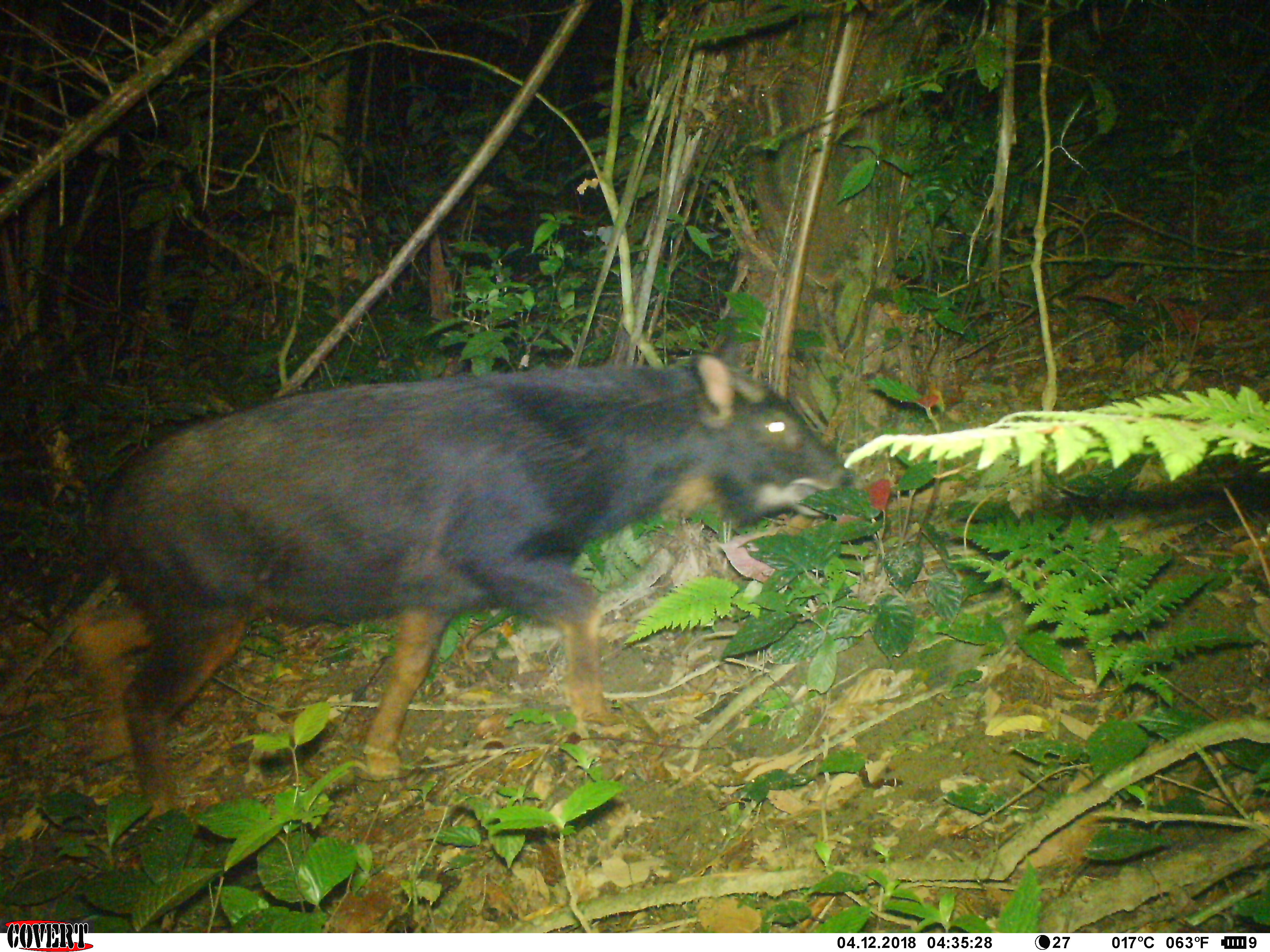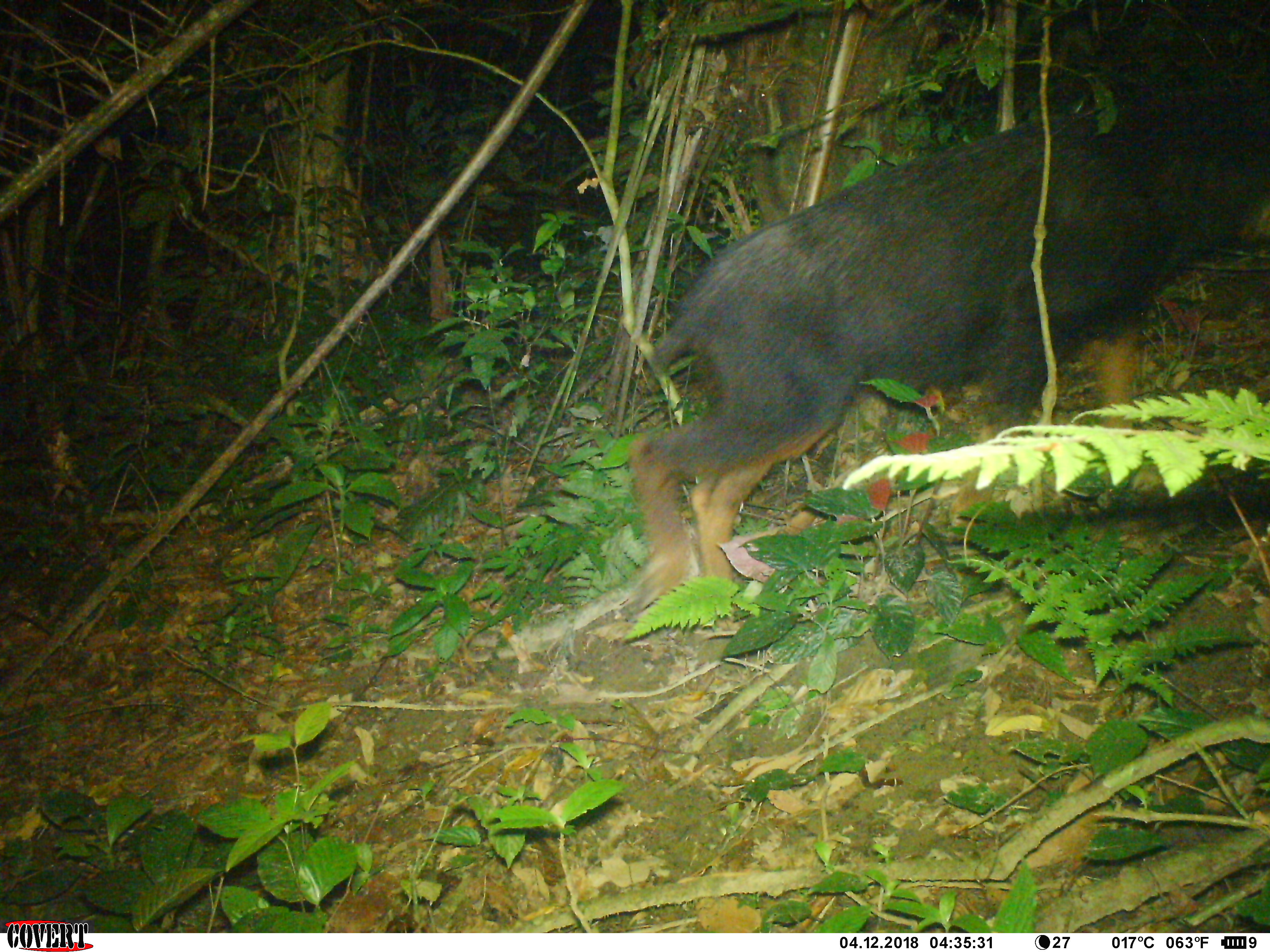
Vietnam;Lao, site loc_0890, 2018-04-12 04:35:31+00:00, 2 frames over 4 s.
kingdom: Animalia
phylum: Chordata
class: Mammalia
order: Artiodactyla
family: Bovidae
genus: Capricornis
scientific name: Capricornis sumatraensis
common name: chinese serow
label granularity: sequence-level